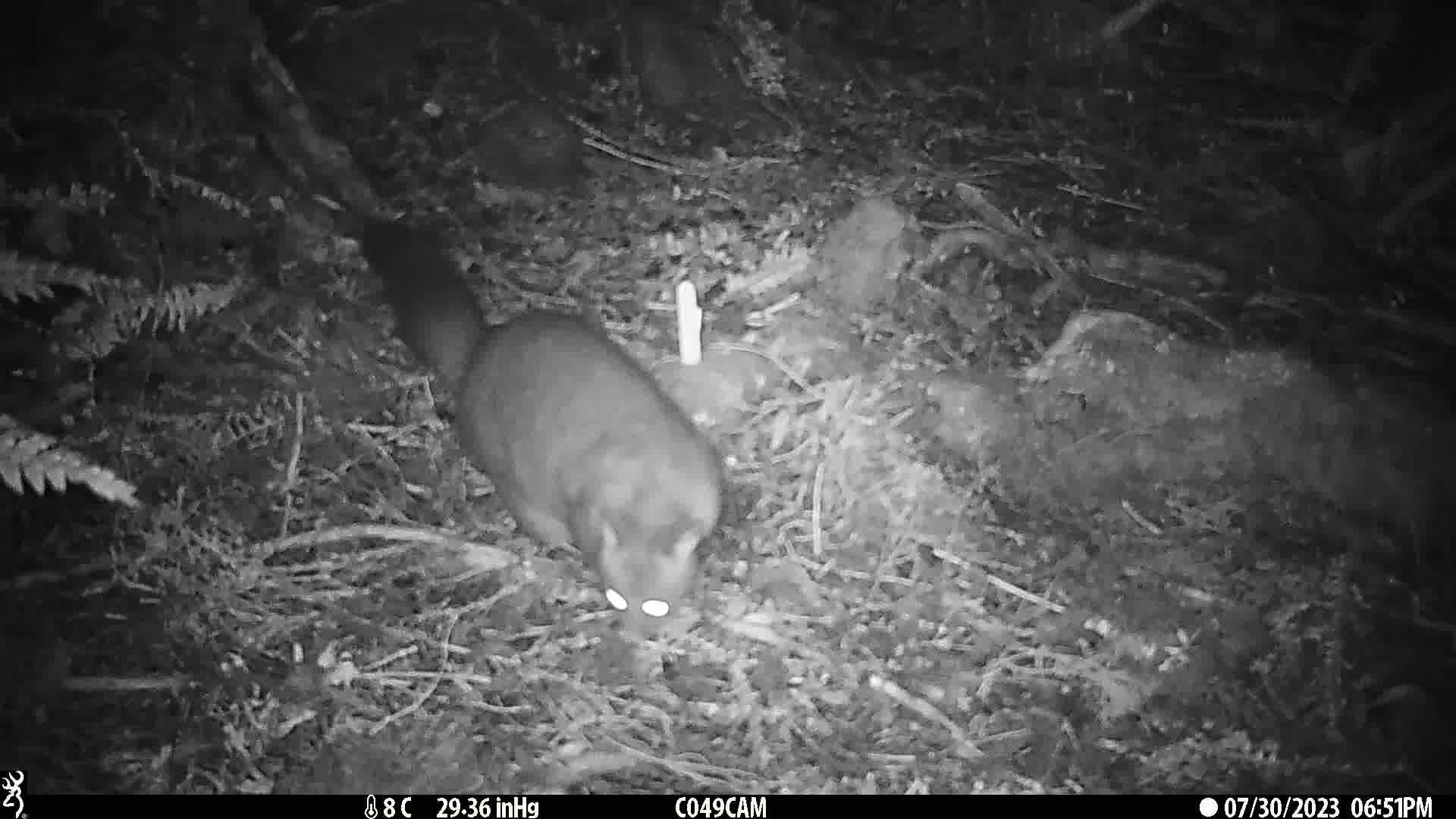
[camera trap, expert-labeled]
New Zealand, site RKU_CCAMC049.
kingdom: Animalia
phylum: Chordata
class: Mammalia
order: Diprotodontia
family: Phalangeridae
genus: Trichosurus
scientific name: Trichosurus vulpecula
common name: common brushtail possum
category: possum